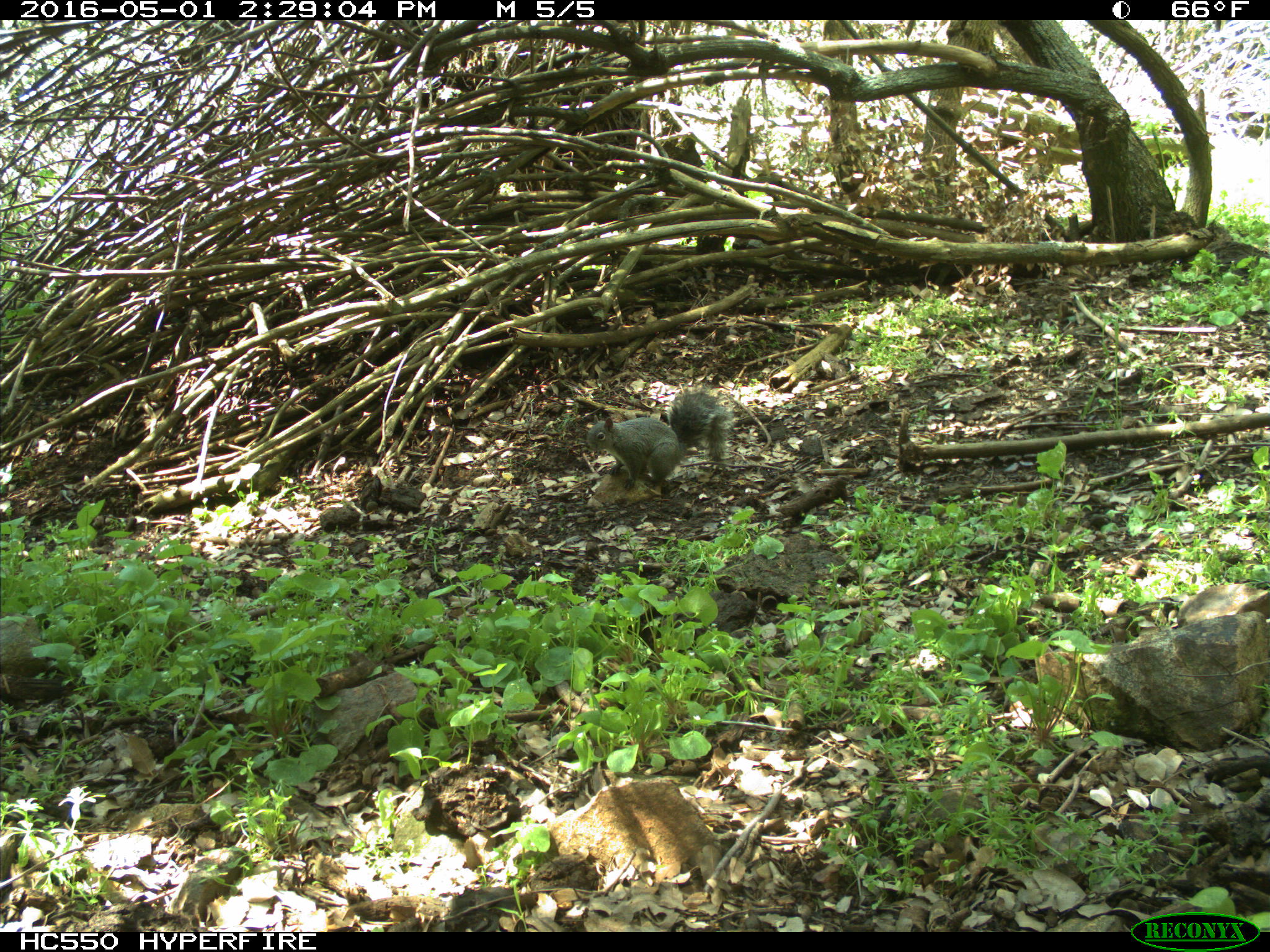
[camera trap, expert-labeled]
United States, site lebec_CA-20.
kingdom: Animalia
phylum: Chordata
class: Mammalia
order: Rodentia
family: Sciuridae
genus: Sciurus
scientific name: Sciurus carolinensis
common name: eastern gray squirrel